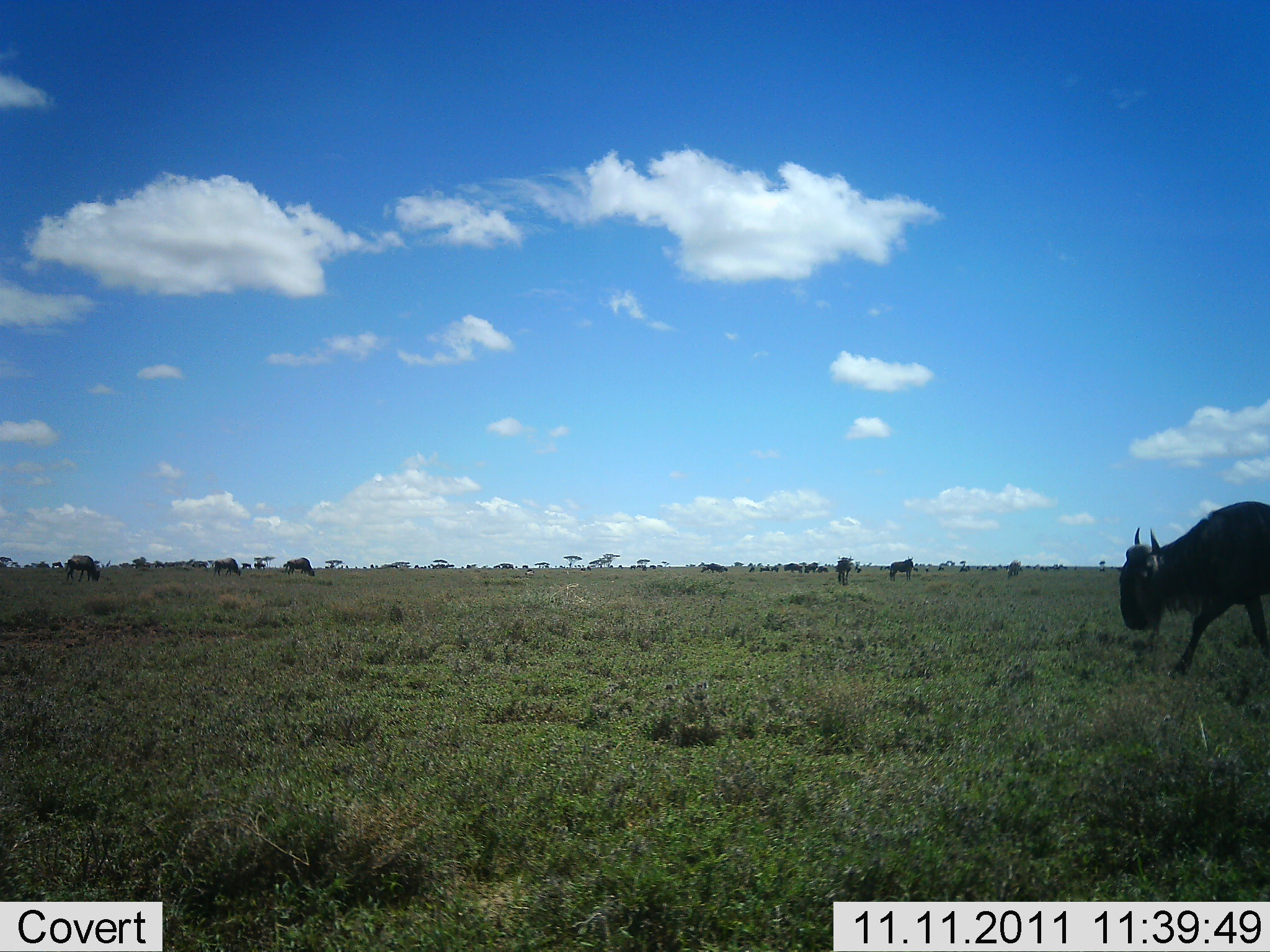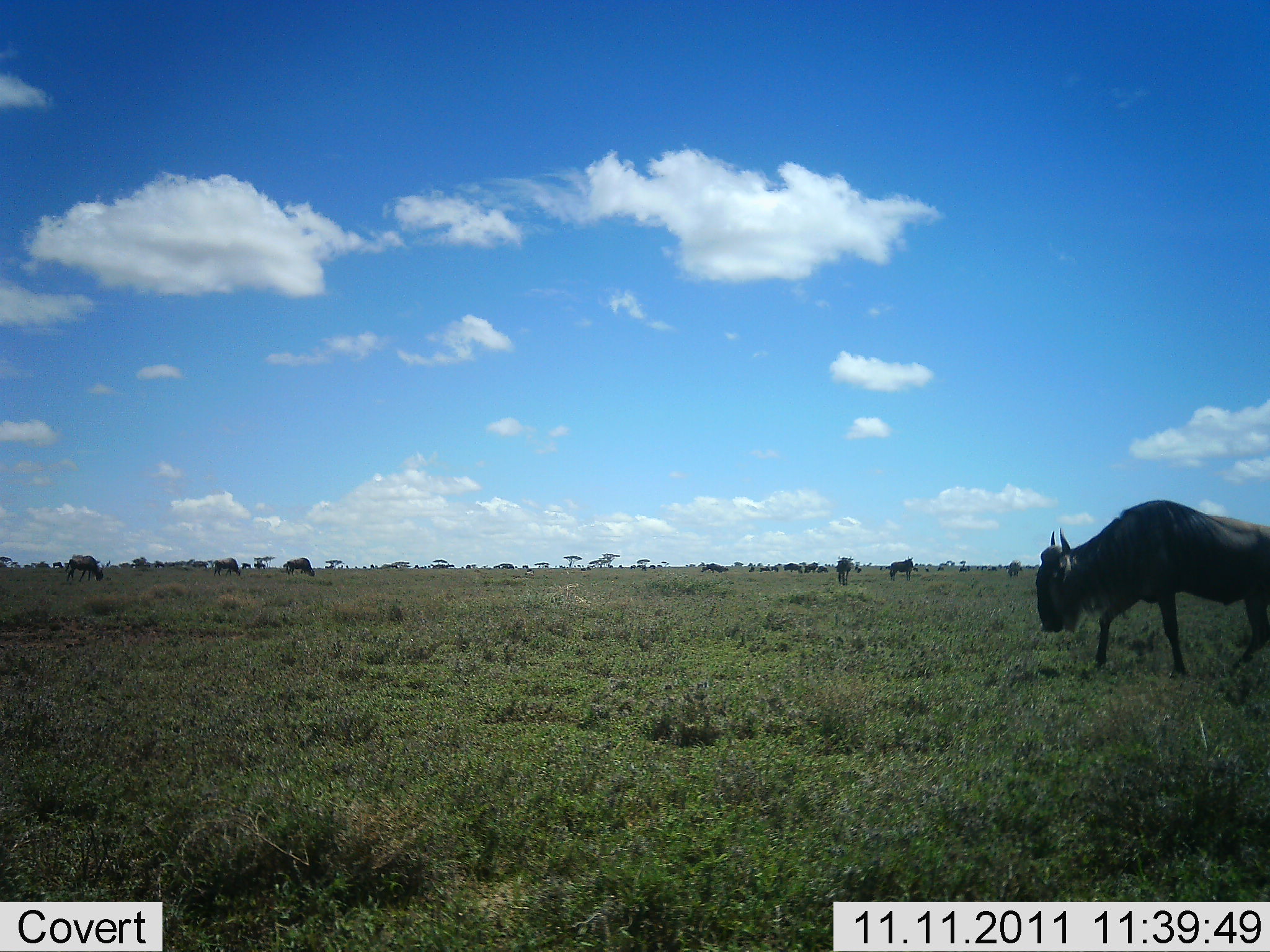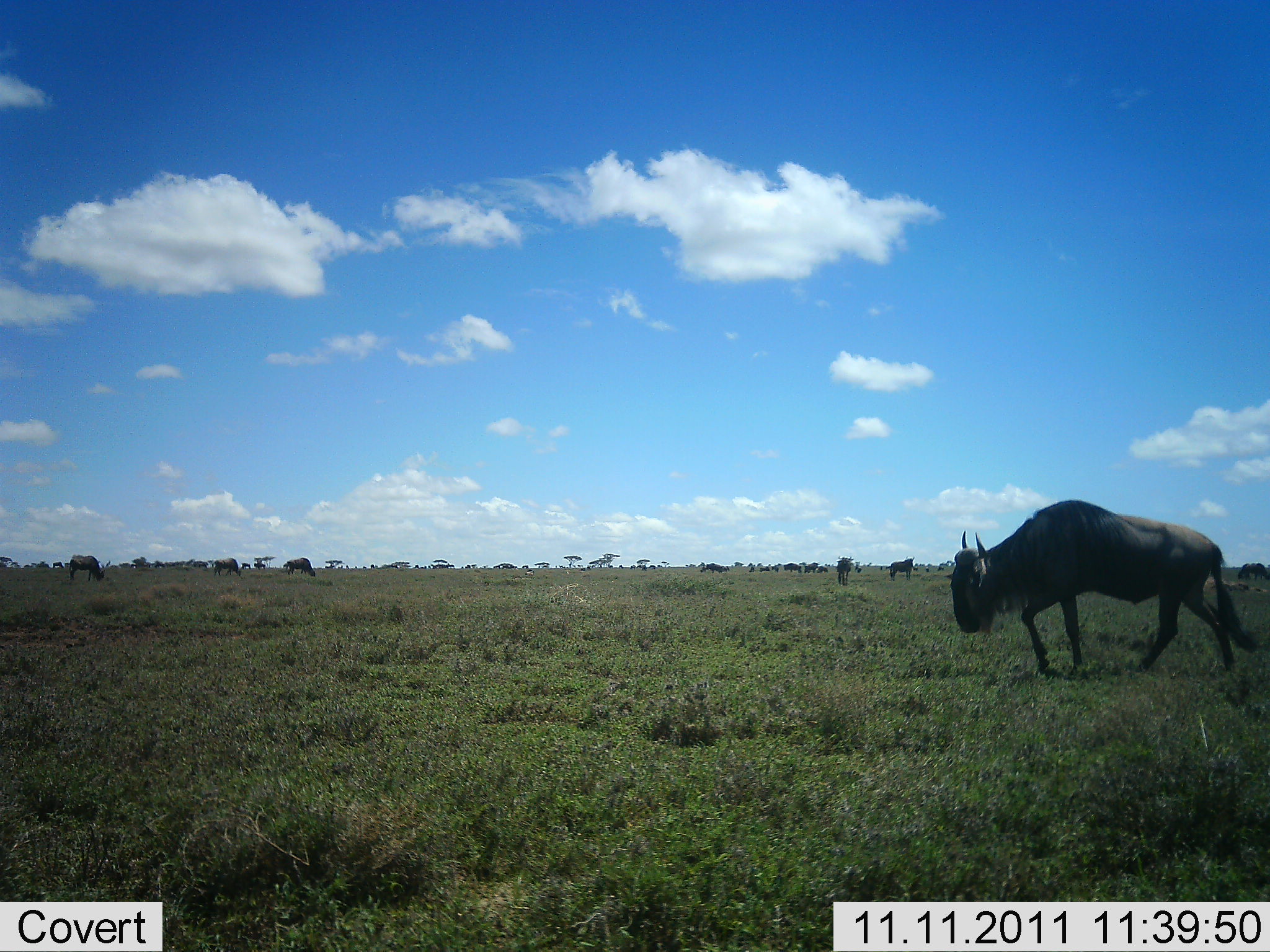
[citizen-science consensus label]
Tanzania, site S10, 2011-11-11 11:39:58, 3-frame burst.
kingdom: Animalia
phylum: Chordata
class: Mammalia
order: Artiodactyla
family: Bovidae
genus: Connochaetes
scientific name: Connochaetes taurinus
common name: blue wildebeest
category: wildebeest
Wildebeest (blue wildebeest) (Connochaetes taurinus), count 6. Behavior (volunteer vote fractions): standing 25%, resting 0%, moving 75%, interacting 0%. Young present (vote fraction): 0%. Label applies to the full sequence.